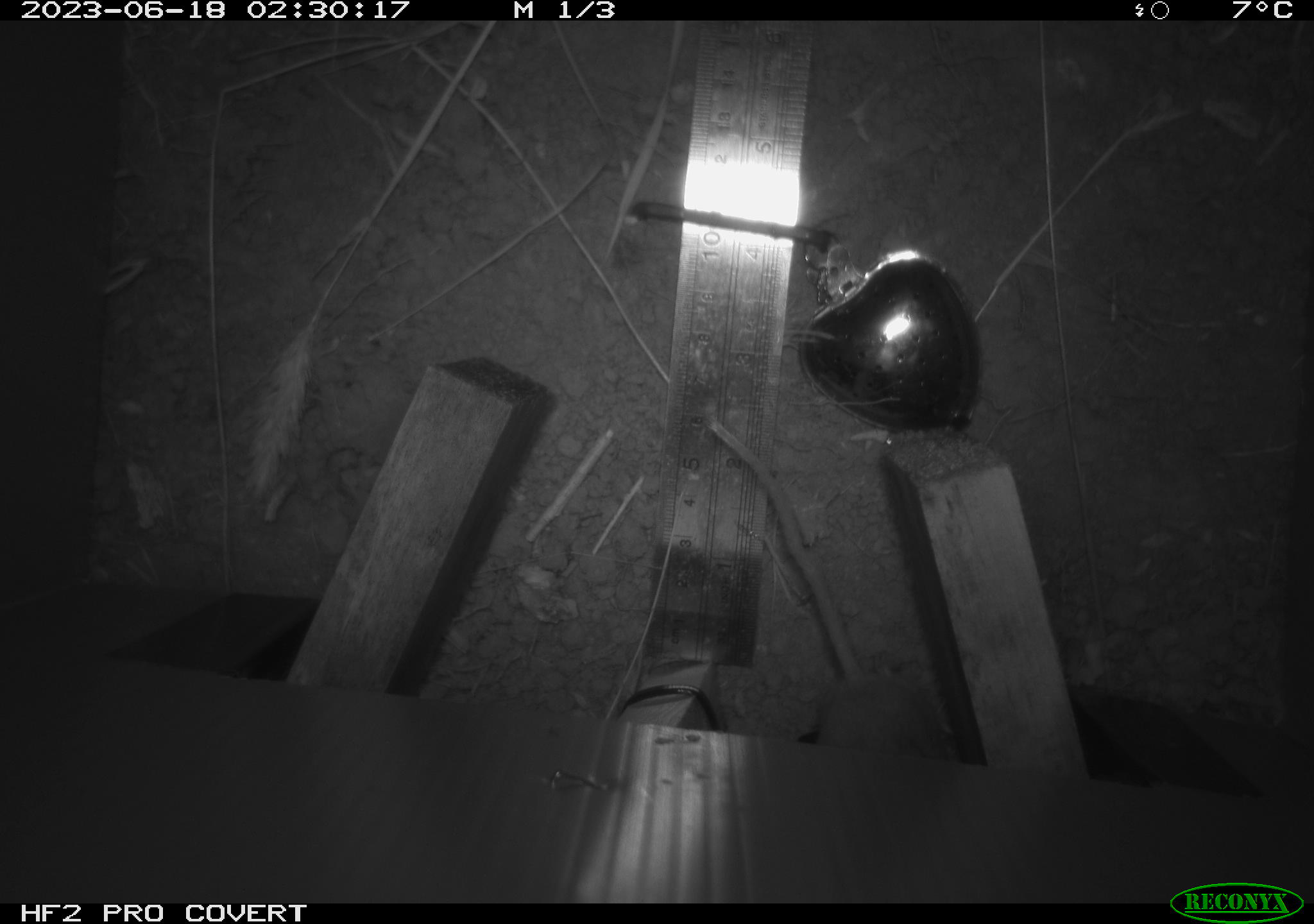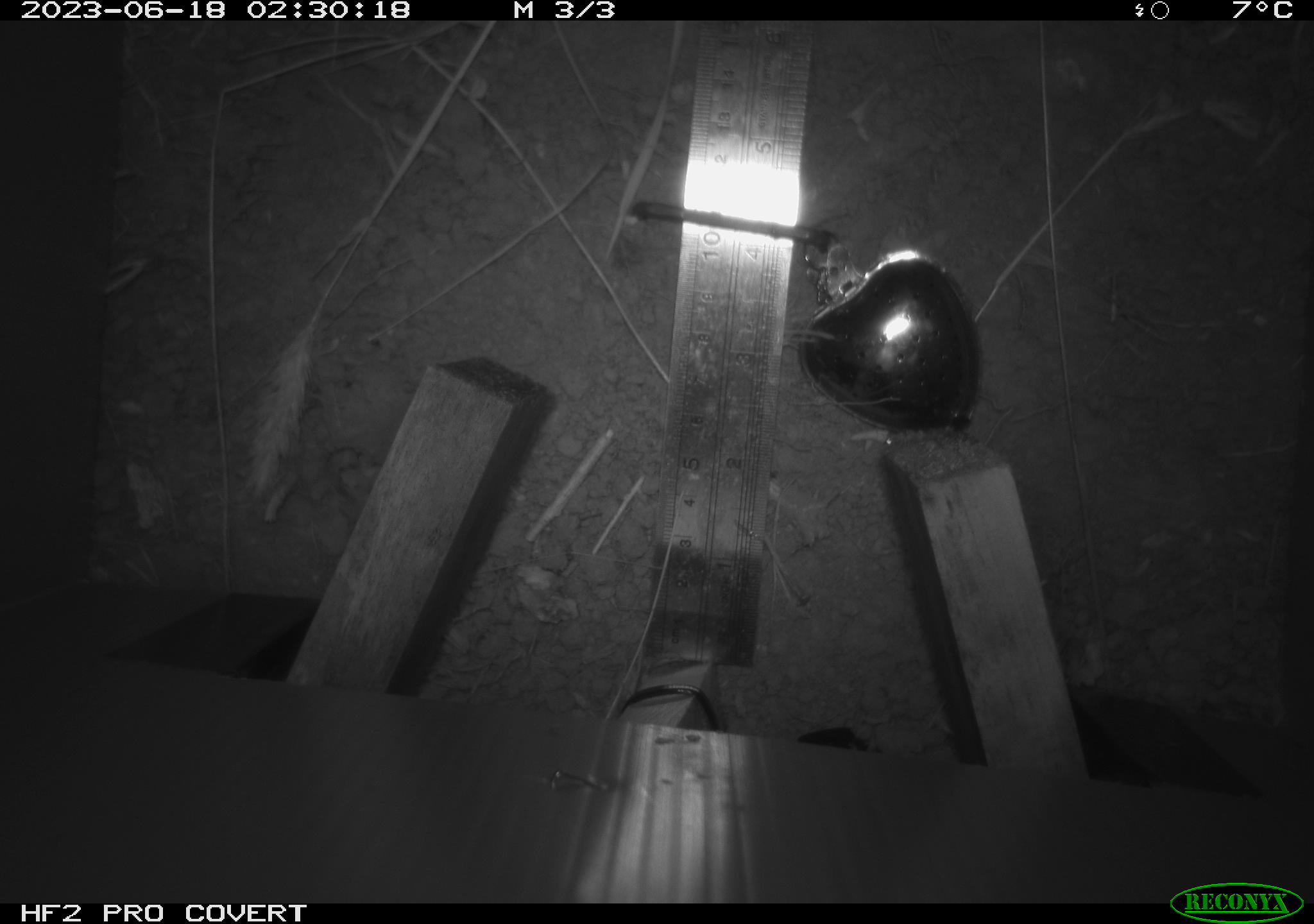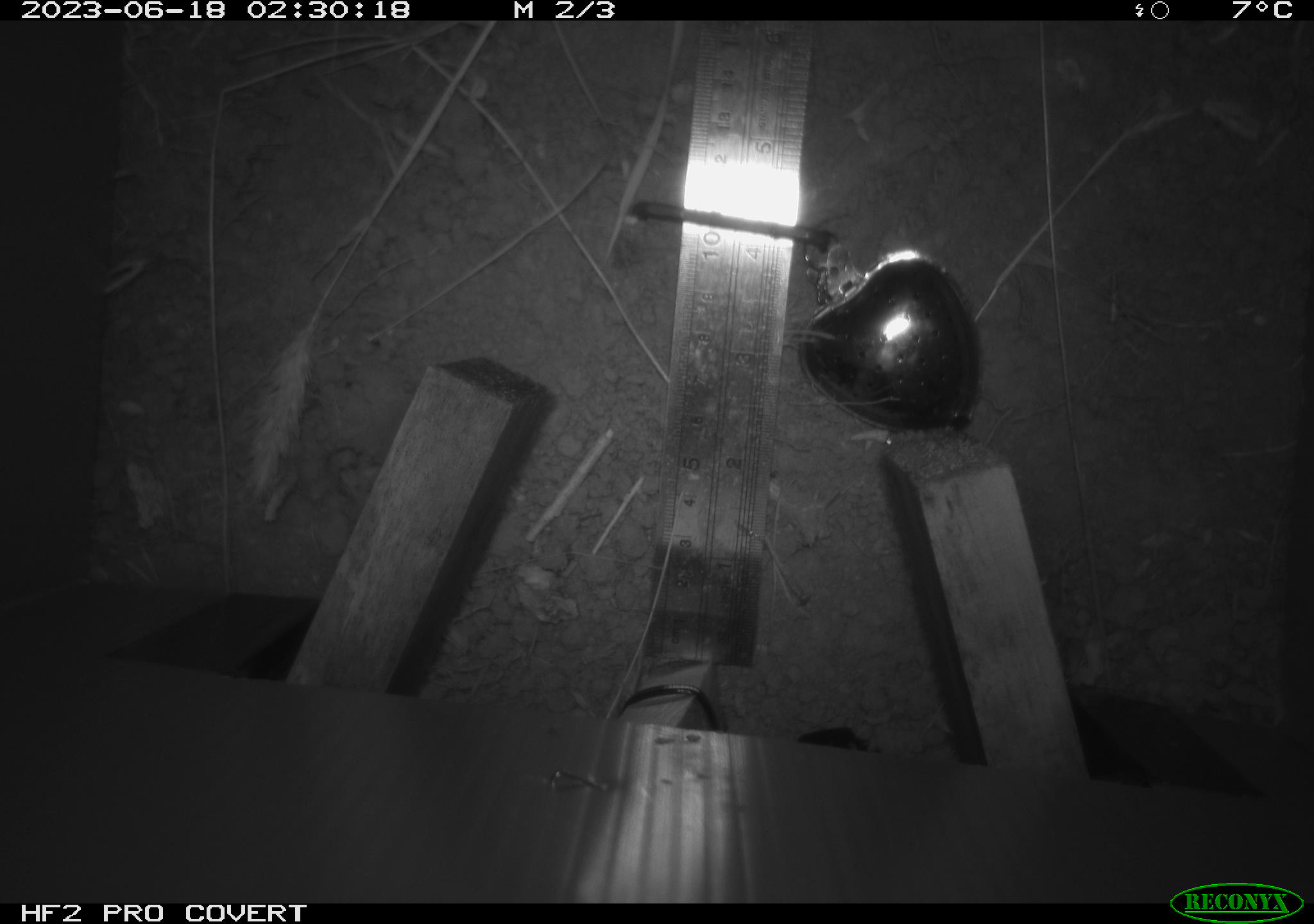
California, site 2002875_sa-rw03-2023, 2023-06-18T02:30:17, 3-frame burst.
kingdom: Animalia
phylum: Chordata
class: Mammalia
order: Rodentia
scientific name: Rodentia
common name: mouse species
Mouse species (Rodentia).